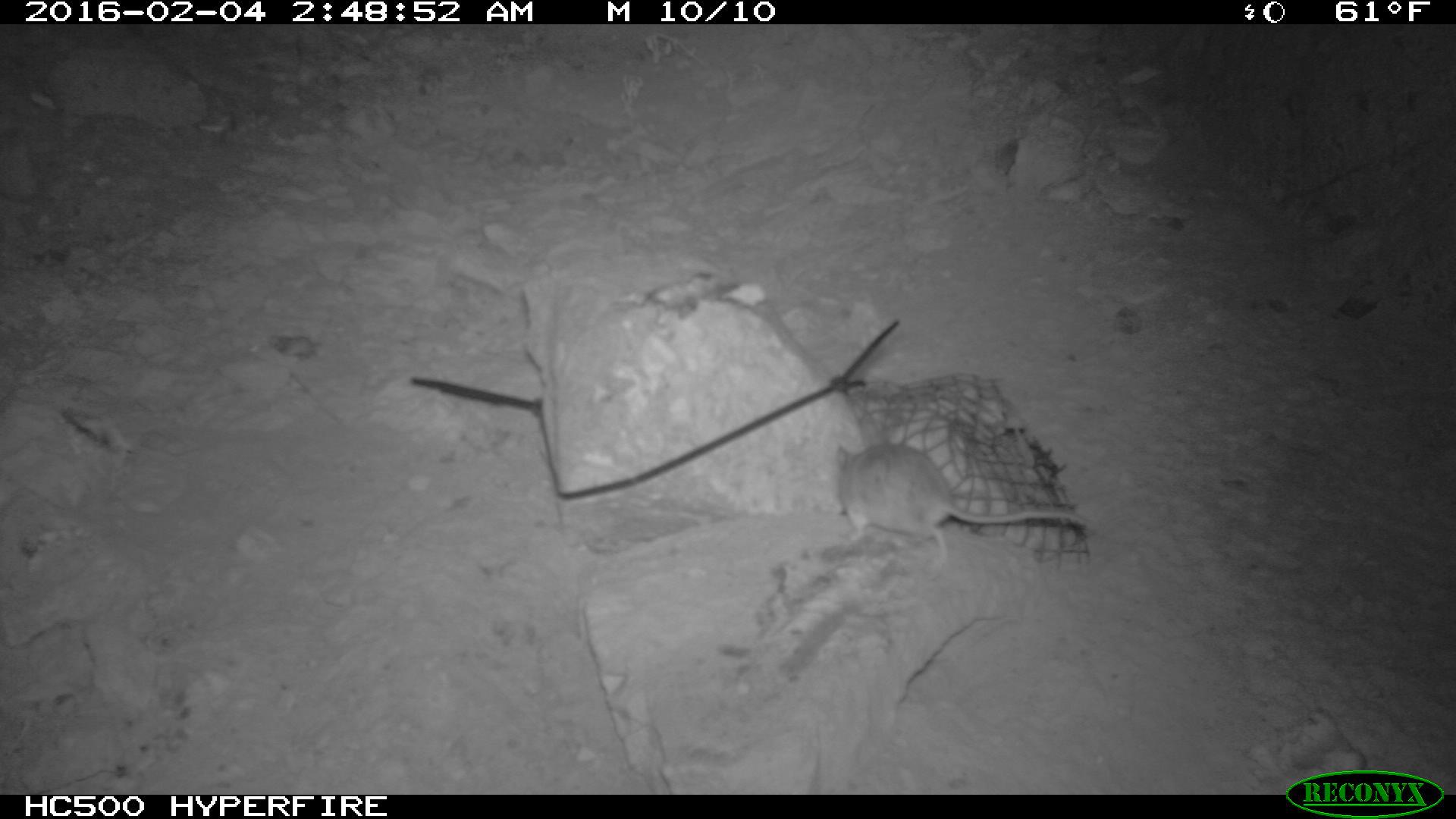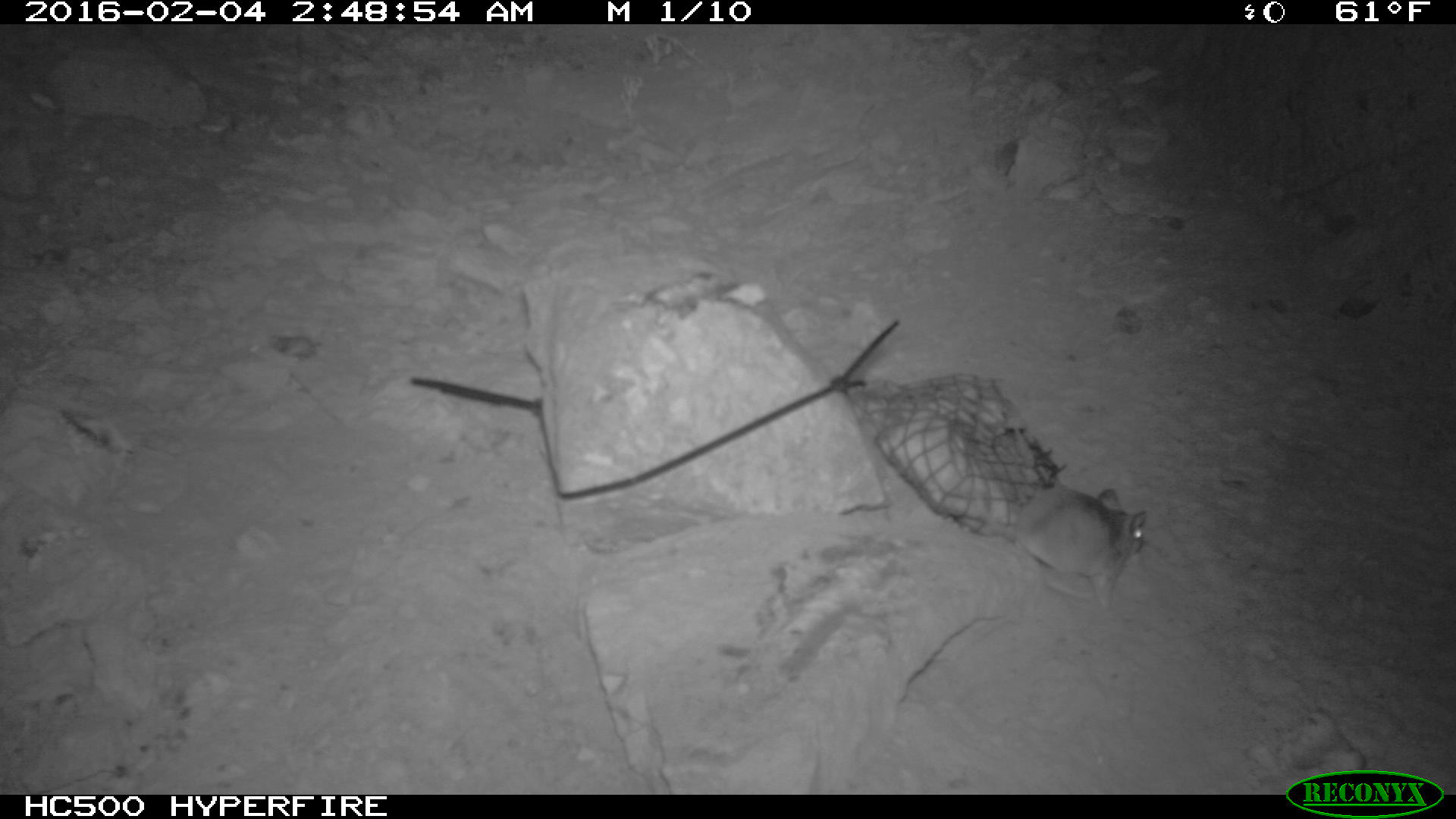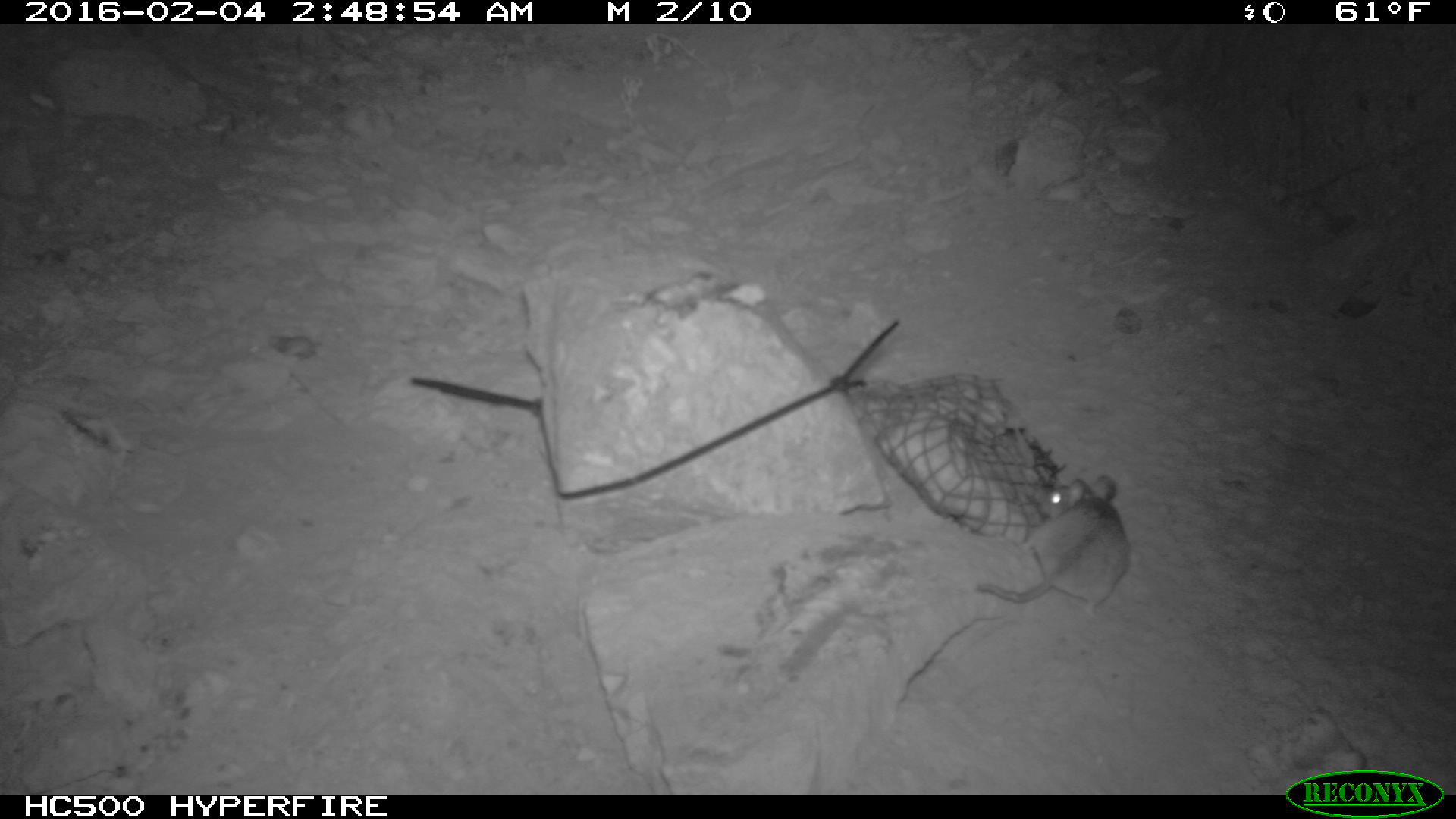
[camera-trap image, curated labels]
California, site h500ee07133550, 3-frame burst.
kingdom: Animalia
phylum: Chordata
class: Mammalia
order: Rodentia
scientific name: Rodentia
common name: rodent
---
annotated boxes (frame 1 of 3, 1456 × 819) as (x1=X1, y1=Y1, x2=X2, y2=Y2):
rodent: (x1=835, y1=443, x2=1085, y2=568)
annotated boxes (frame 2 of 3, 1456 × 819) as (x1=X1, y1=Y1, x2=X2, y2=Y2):
rodent: (x1=1010, y1=485, x2=1147, y2=612)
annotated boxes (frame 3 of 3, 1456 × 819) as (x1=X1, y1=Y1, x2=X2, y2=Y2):
rodent: (x1=976, y1=473, x2=1130, y2=615)